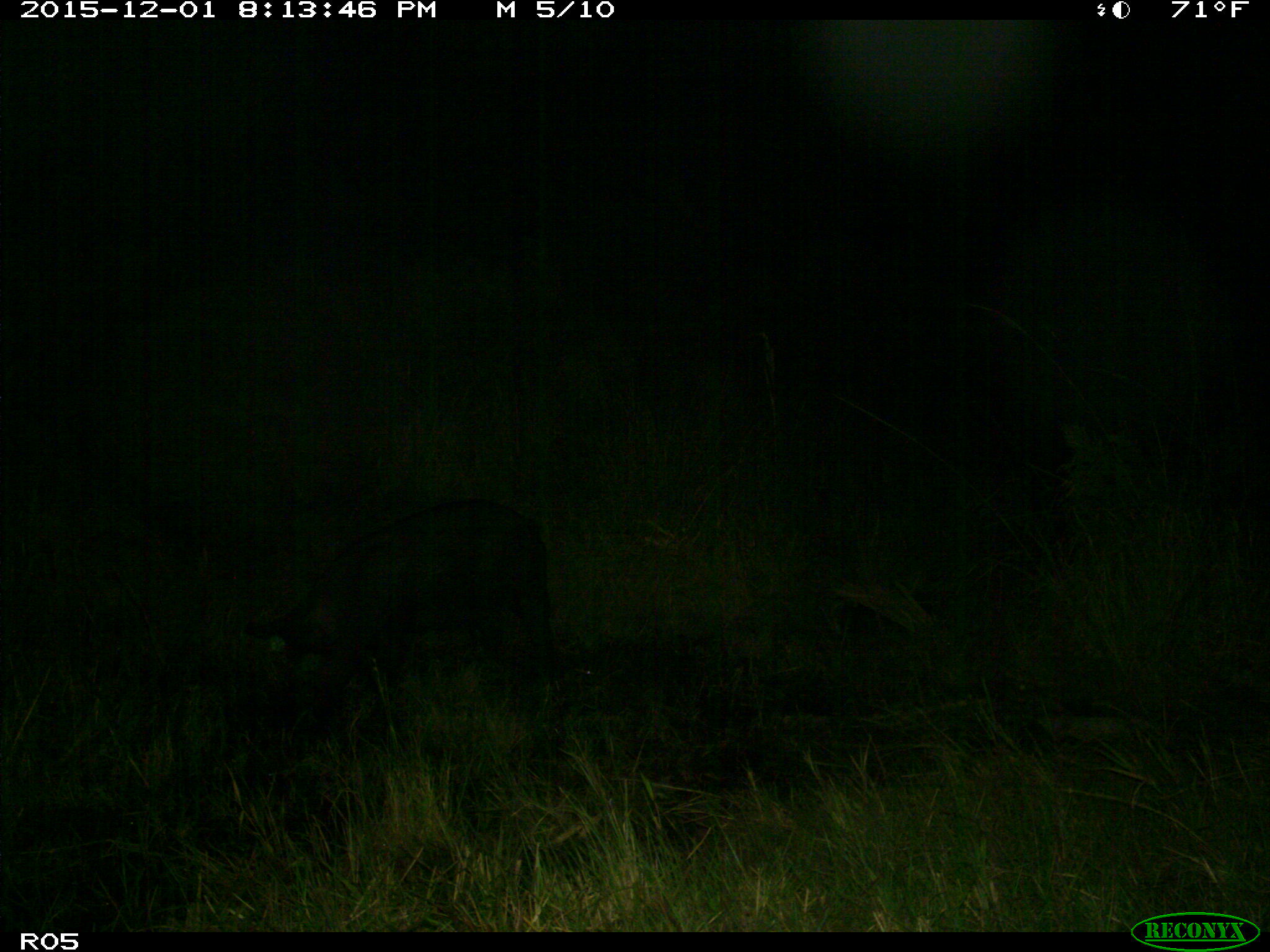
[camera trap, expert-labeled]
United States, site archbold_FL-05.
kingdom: Animalia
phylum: Chordata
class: Mammalia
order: Artiodactyla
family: Suidae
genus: Sus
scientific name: Sus scrofa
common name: wild boar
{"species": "Sus scrofa (wild boar)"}